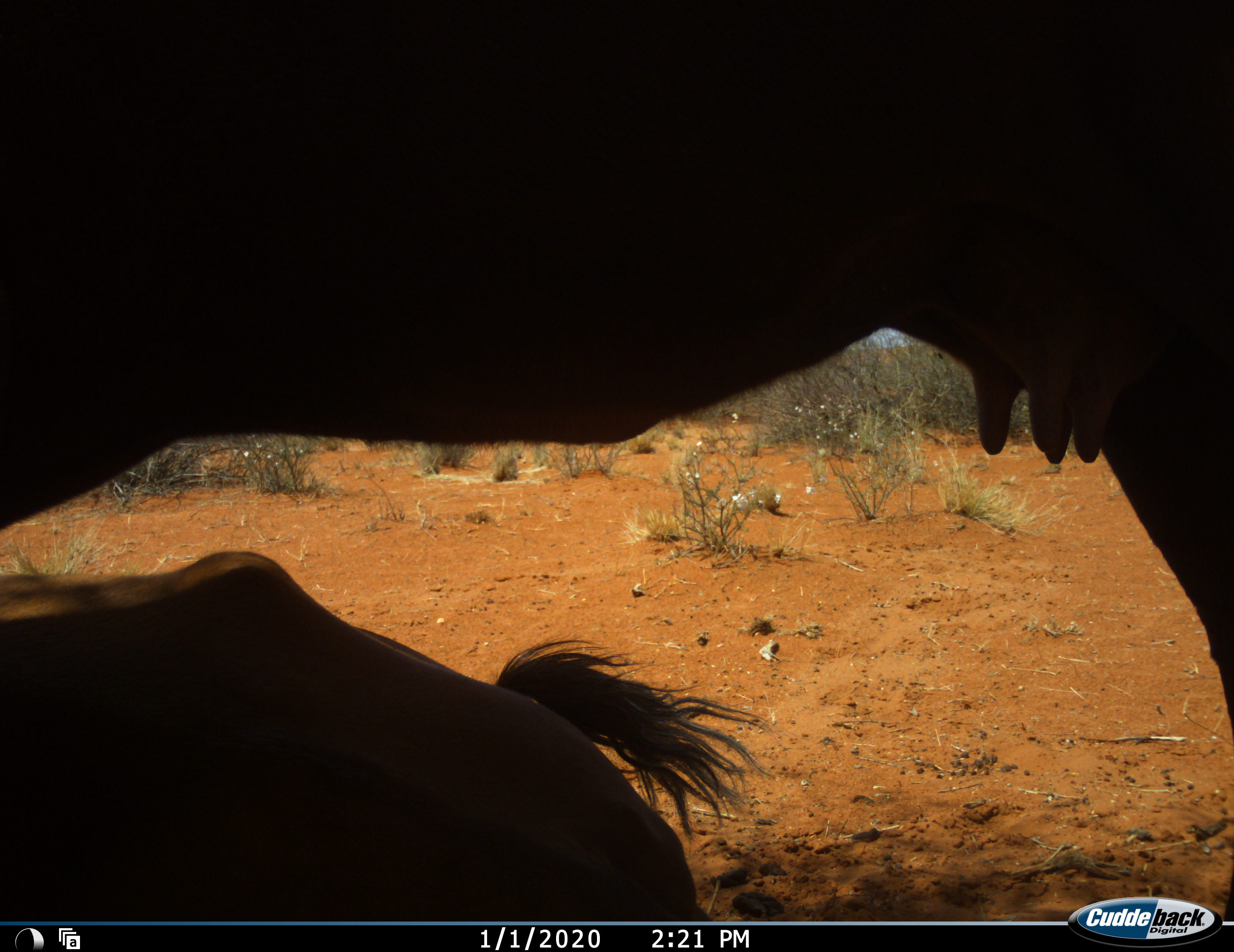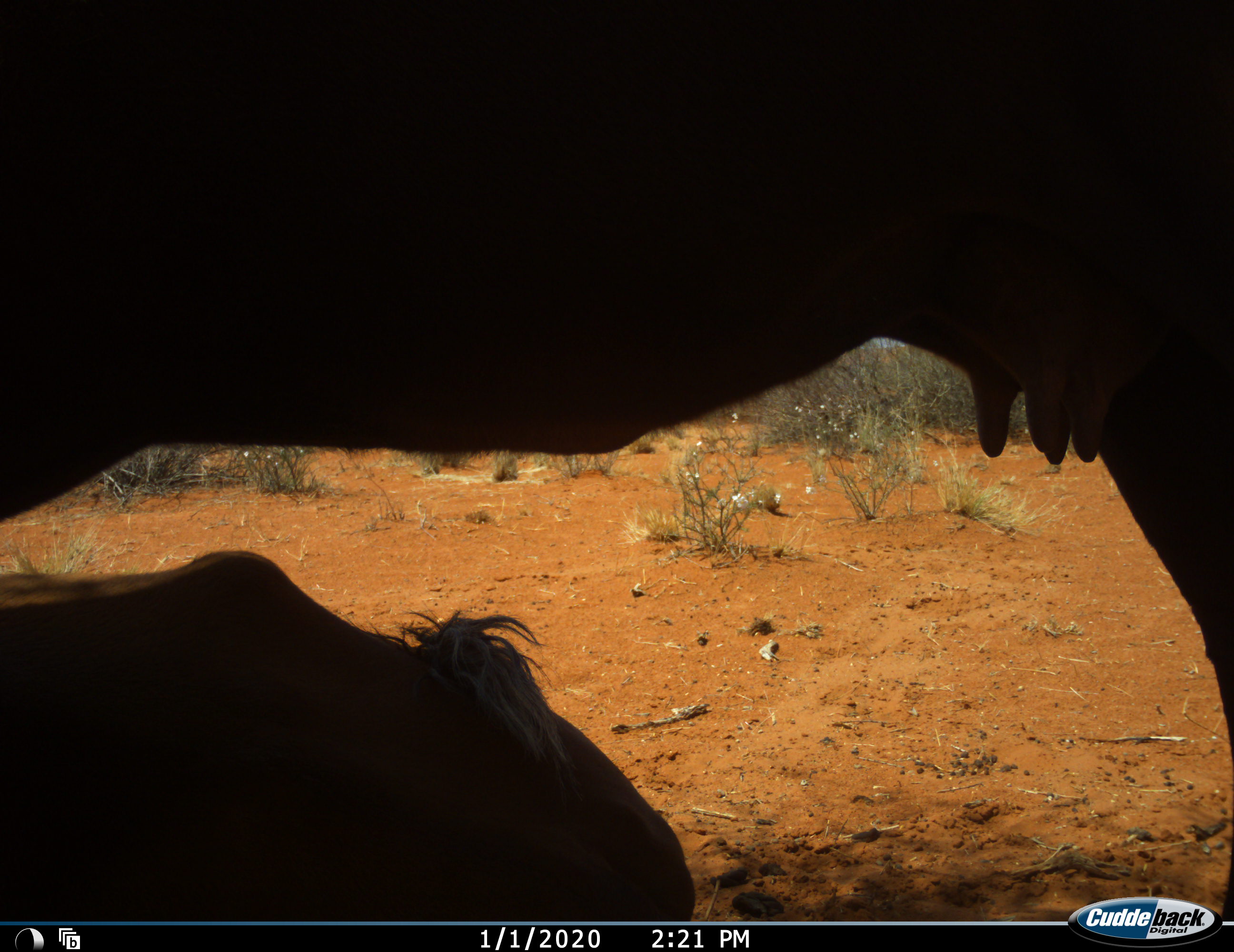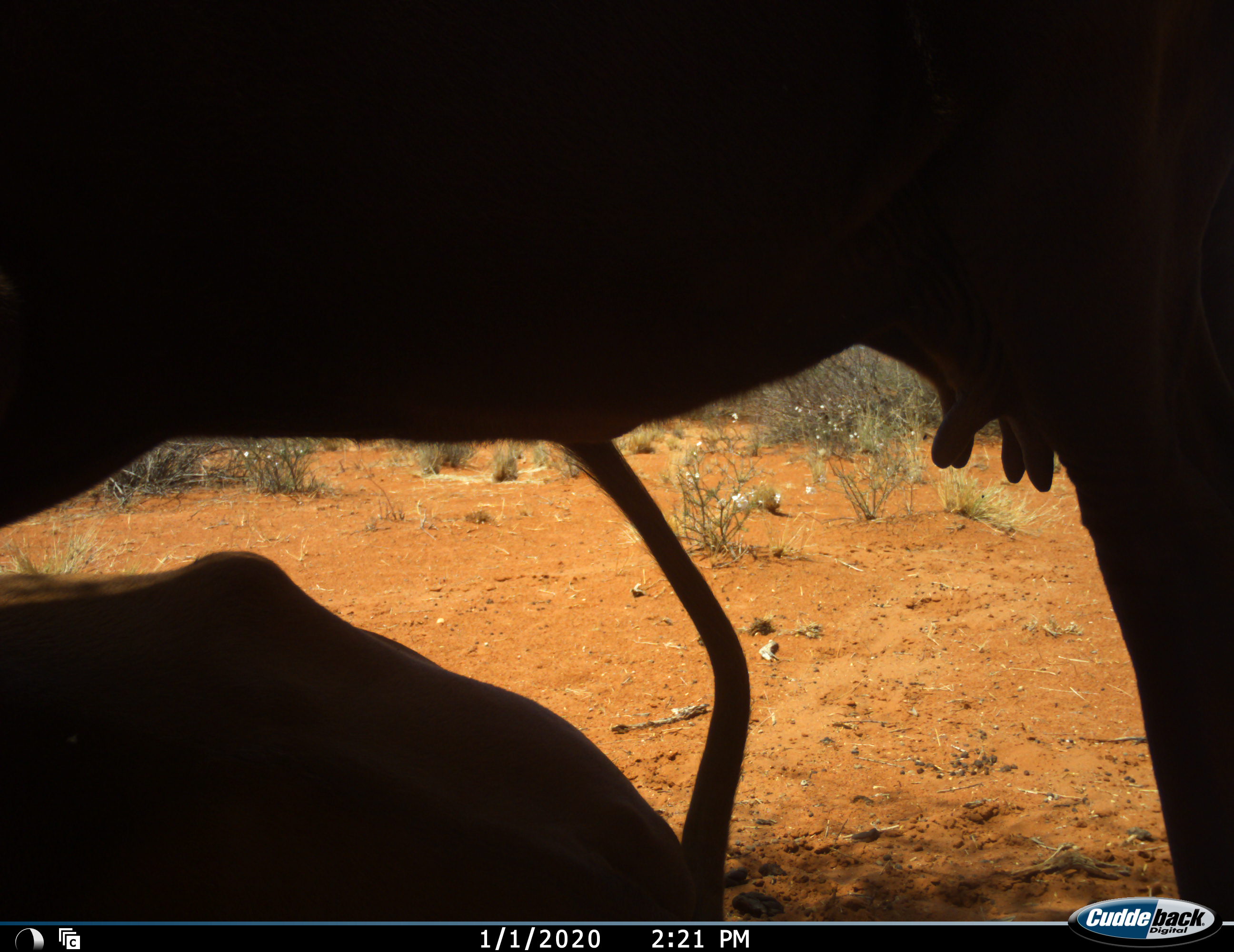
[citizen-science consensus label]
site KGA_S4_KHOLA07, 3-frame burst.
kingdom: Animalia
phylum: Chordata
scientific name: Vertebrata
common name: domestic animal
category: domesticanimal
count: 2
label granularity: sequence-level